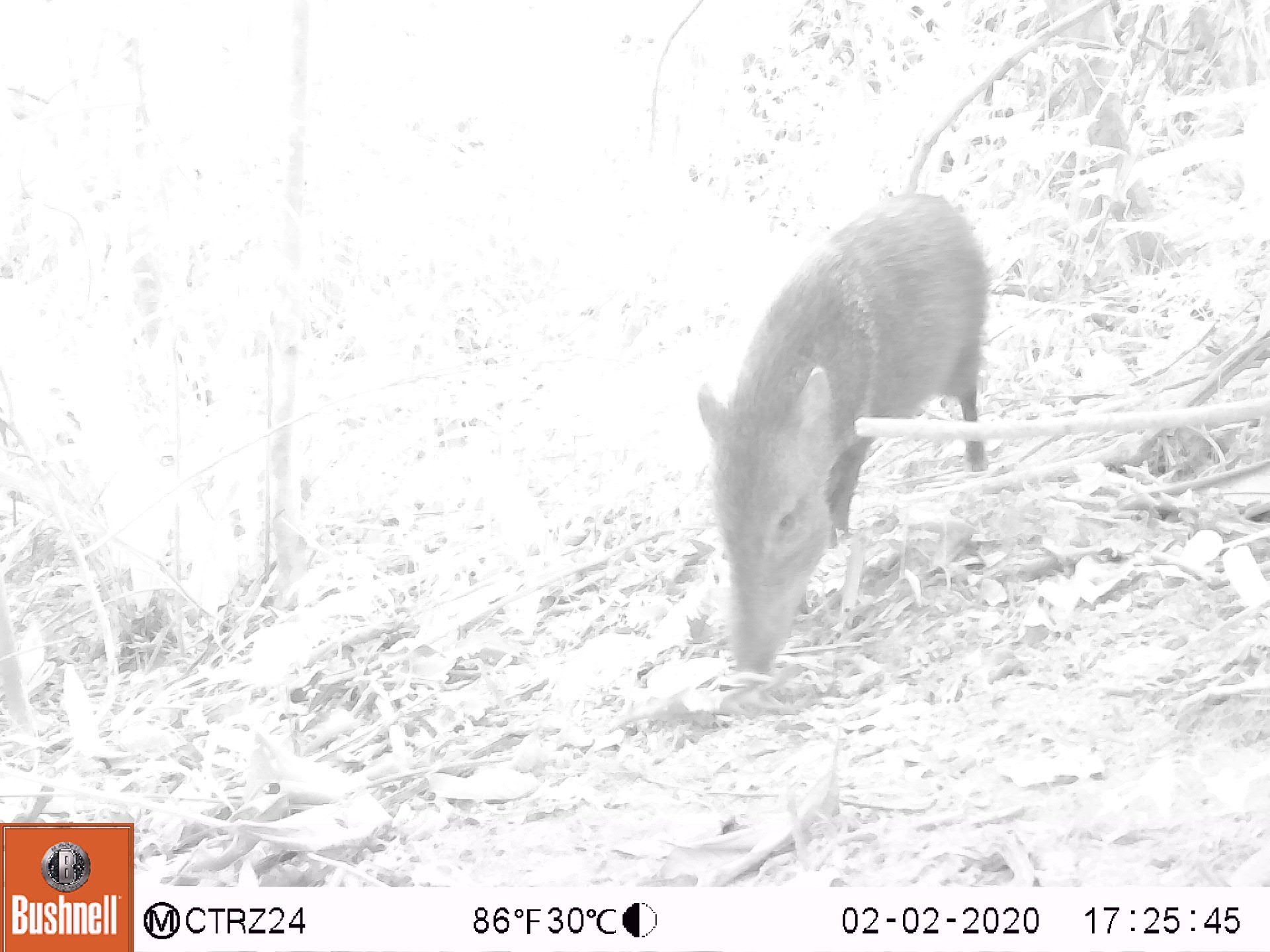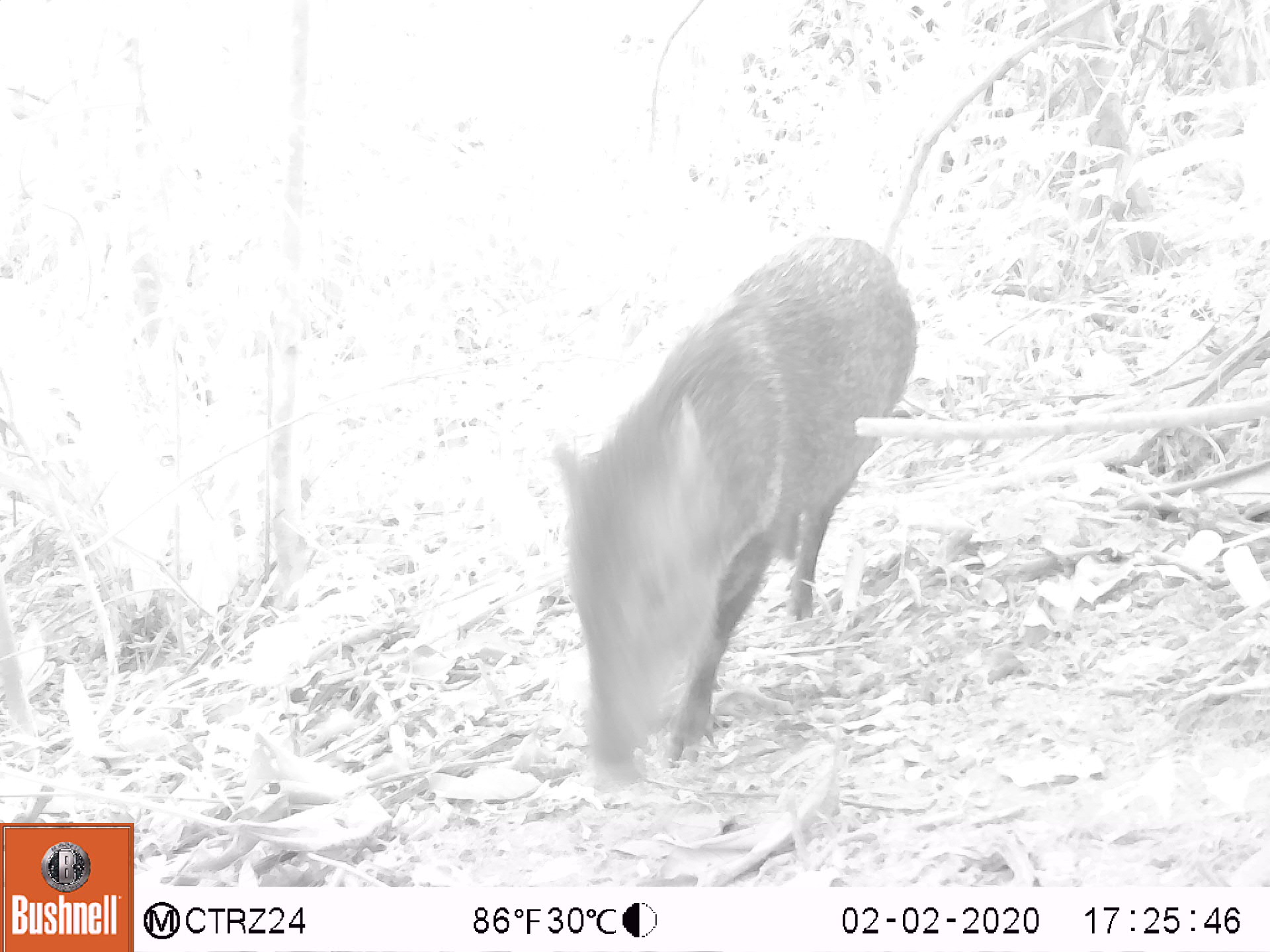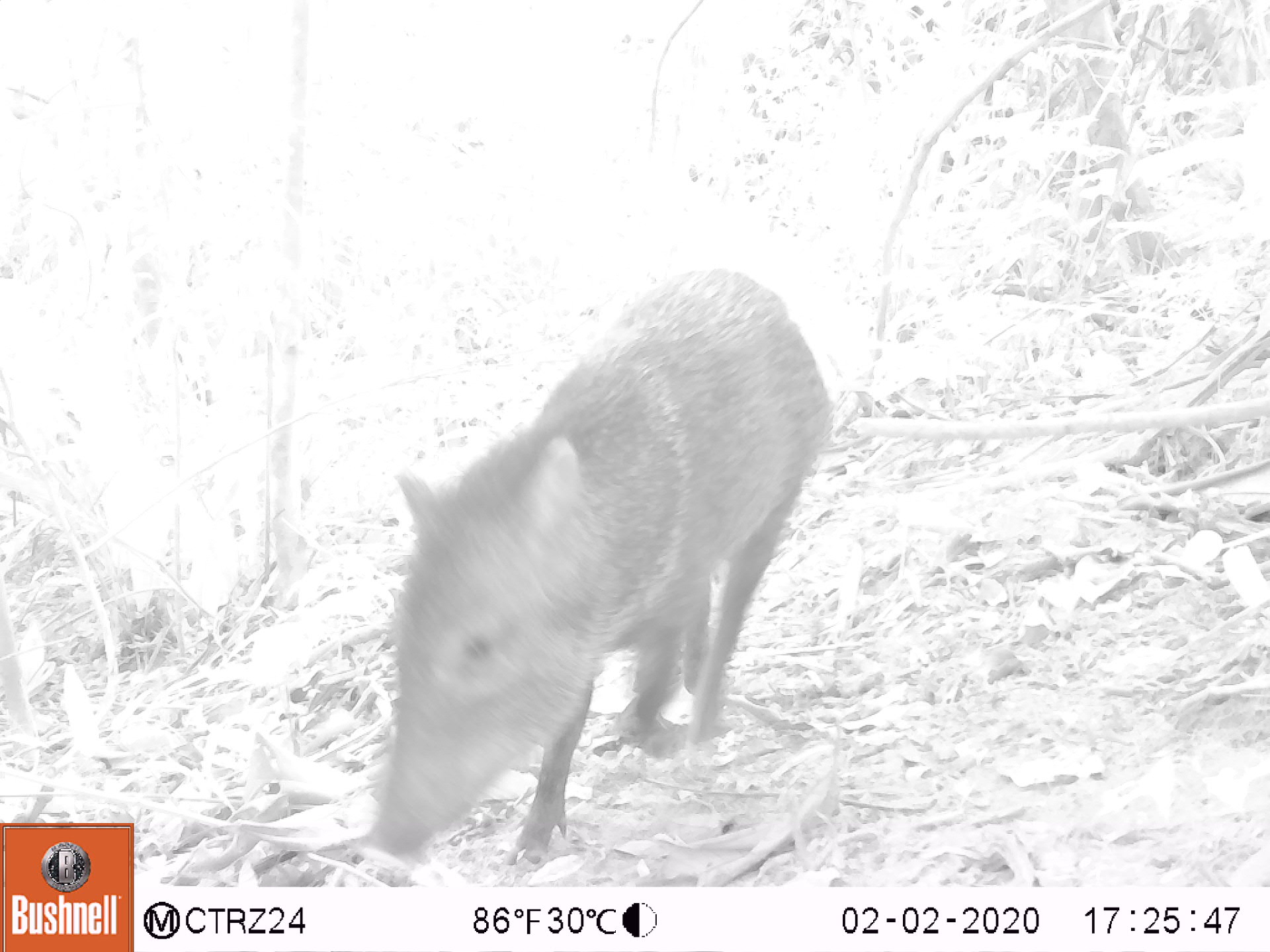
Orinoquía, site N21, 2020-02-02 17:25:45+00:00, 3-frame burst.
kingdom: Animalia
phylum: Chordata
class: Mammalia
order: Artiodactyla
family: Tayassuidae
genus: Pecari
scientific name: Pecari tajacu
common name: collared peccary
Collared peccary (Pecari tajacu).